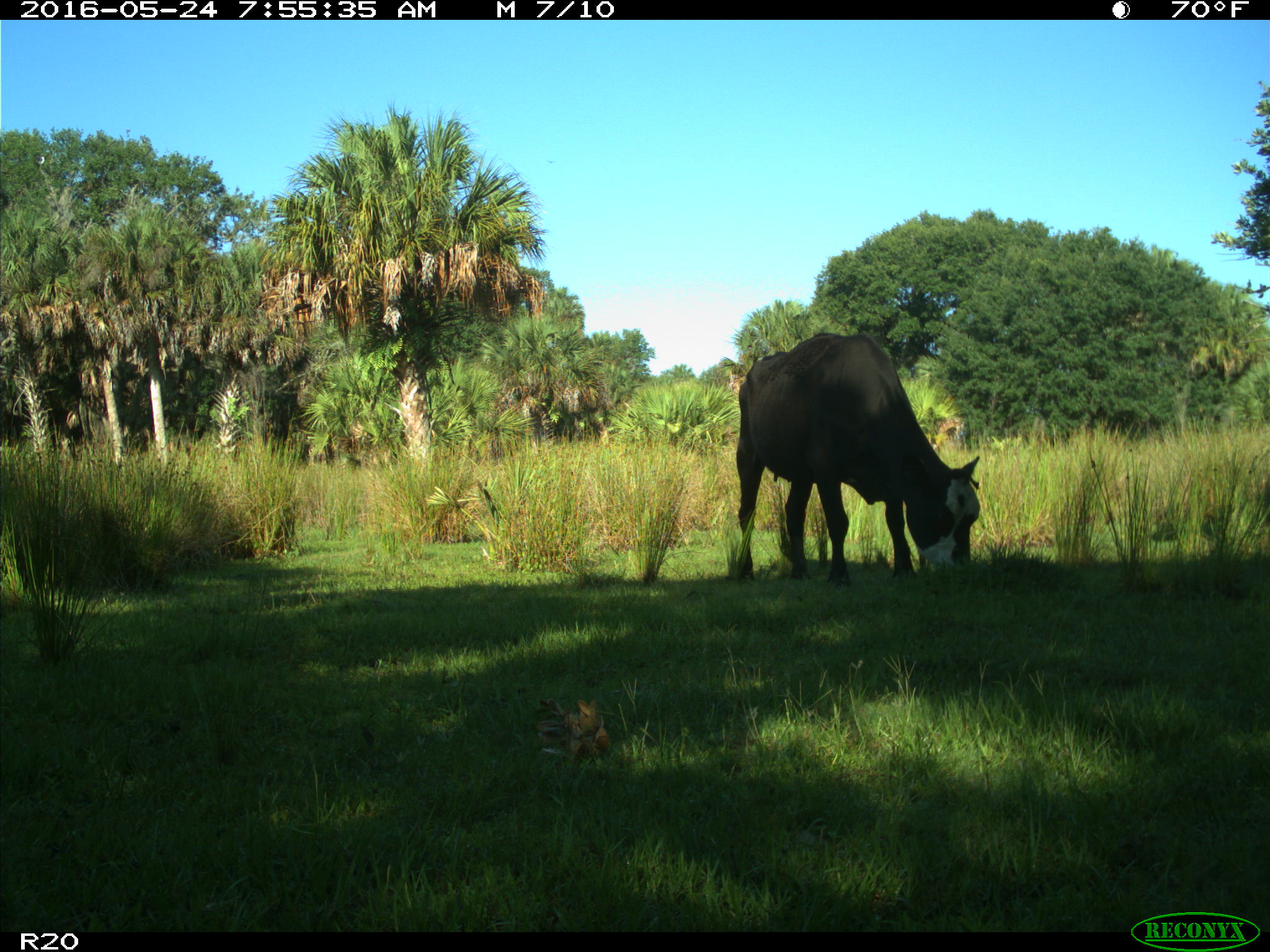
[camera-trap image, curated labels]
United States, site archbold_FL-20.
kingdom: Animalia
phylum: Chordata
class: Mammalia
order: Artiodactyla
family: Bovidae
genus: Bos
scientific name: Bos taurus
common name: domestic cow